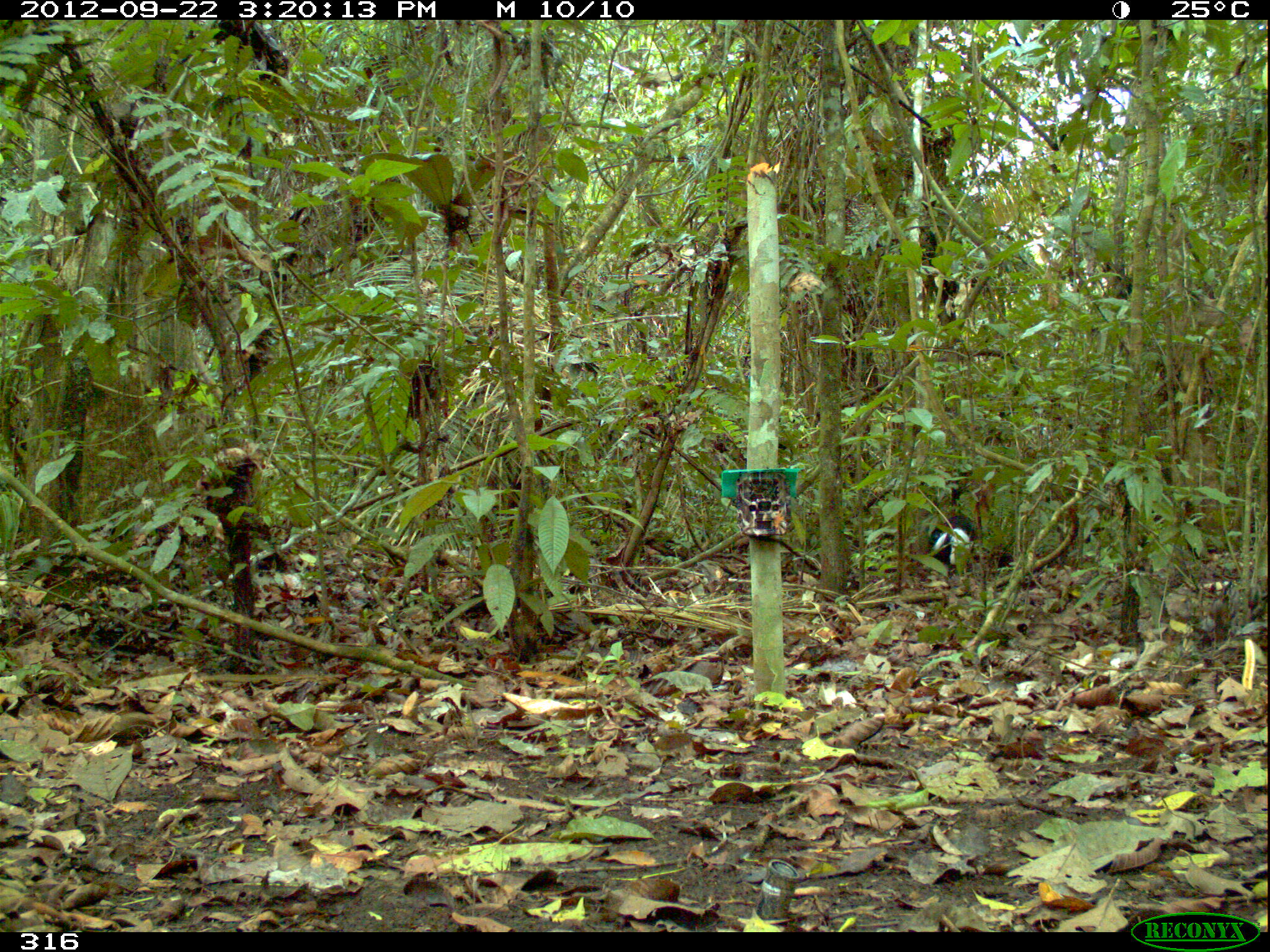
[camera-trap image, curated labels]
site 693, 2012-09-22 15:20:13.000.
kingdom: Animalia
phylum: Chordata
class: Aves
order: Gruiformes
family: Psophiidae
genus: Psophia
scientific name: Psophia leucoptera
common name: pale-winged trumpeter